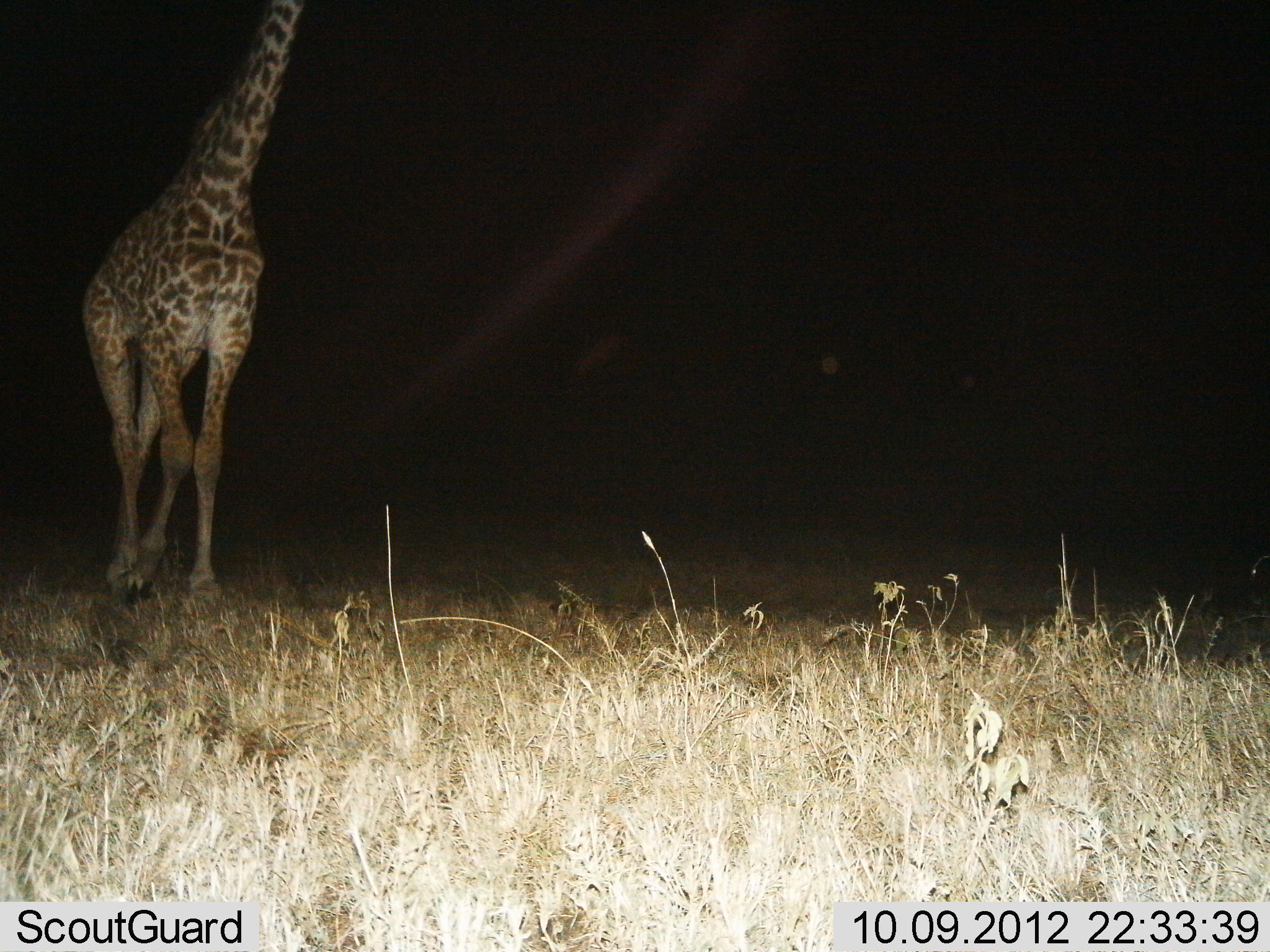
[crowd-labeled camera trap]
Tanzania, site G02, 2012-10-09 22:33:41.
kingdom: Animalia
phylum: Chordata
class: Mammalia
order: Artiodactyla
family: Giraffidae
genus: Giraffa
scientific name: Giraffa camelopardalis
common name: giraffe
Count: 1.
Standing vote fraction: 50%.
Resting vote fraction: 0%.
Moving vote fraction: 50%.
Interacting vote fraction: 0%.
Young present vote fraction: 0%.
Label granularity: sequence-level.